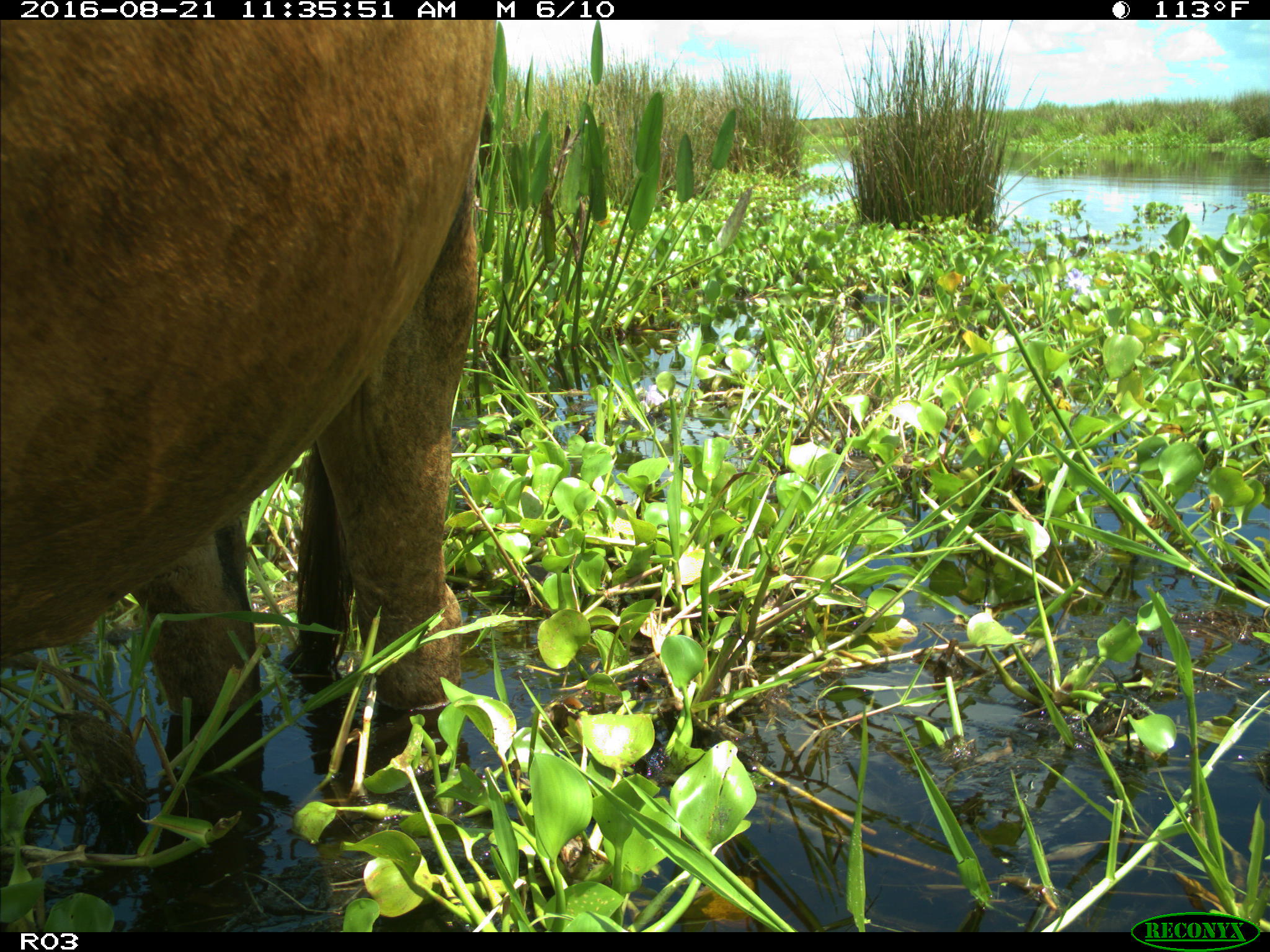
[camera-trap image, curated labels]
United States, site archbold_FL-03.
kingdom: Animalia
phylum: Chordata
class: Mammalia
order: Artiodactyla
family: Bovidae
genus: Bos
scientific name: Bos taurus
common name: domestic cow